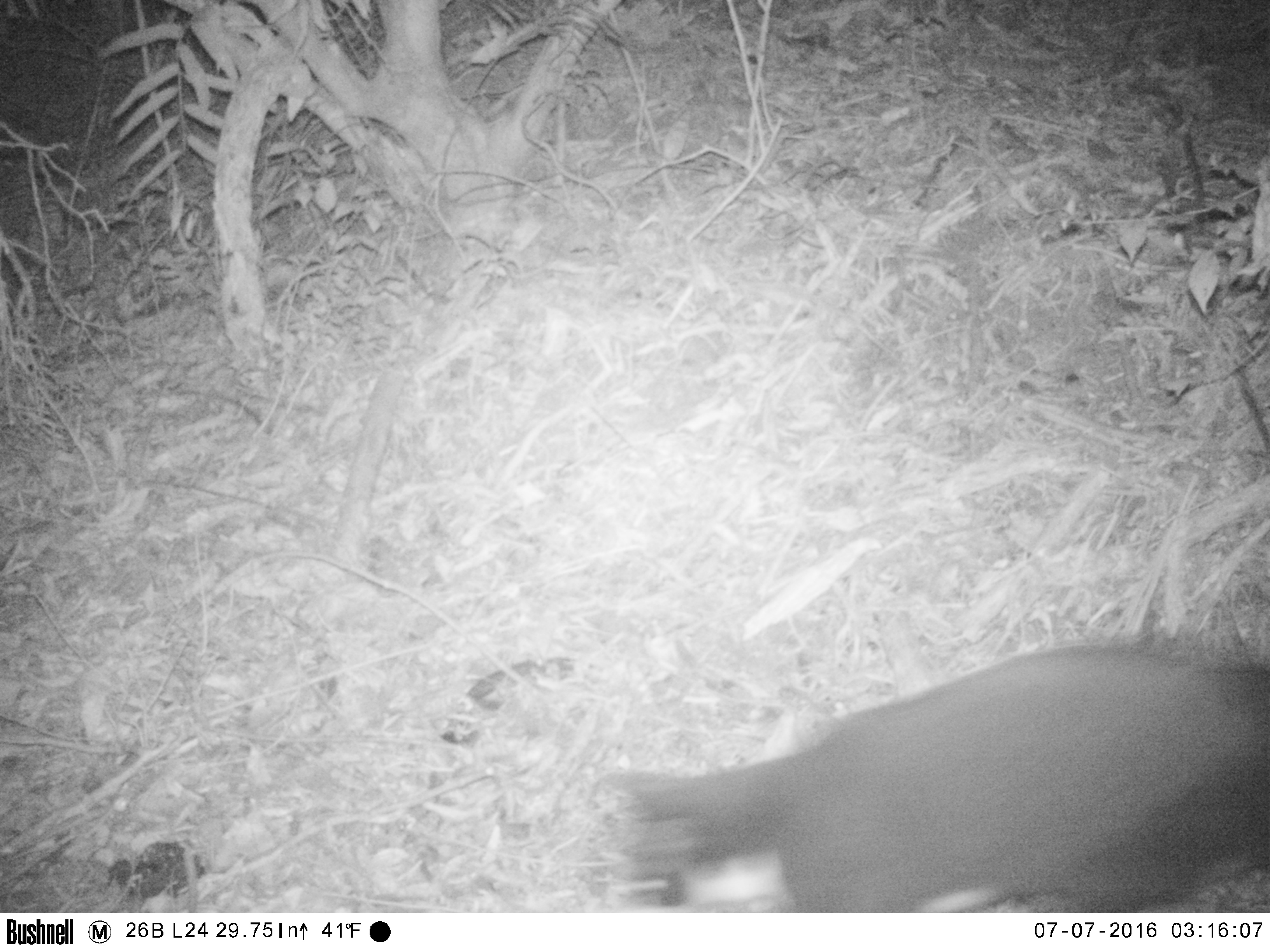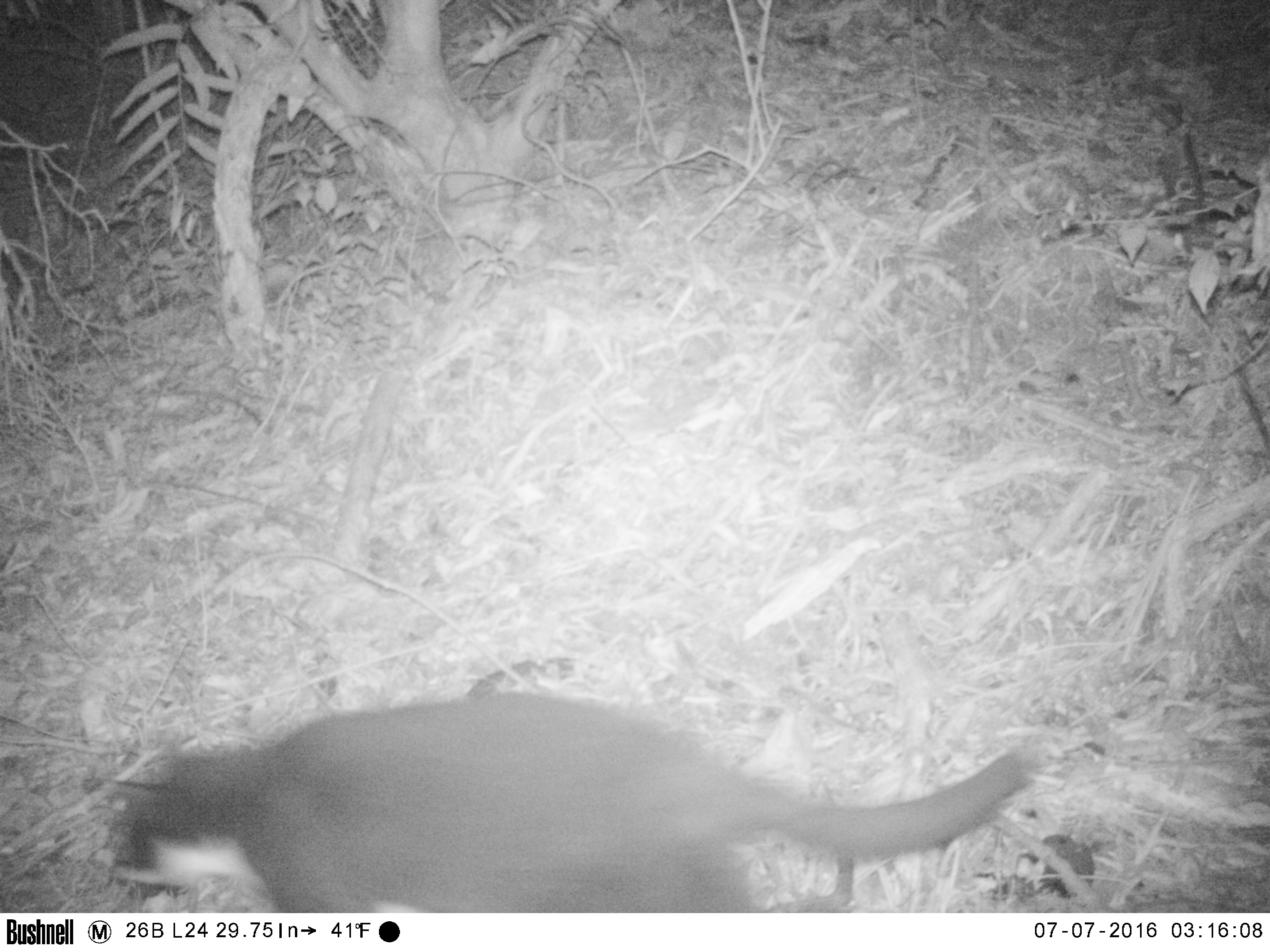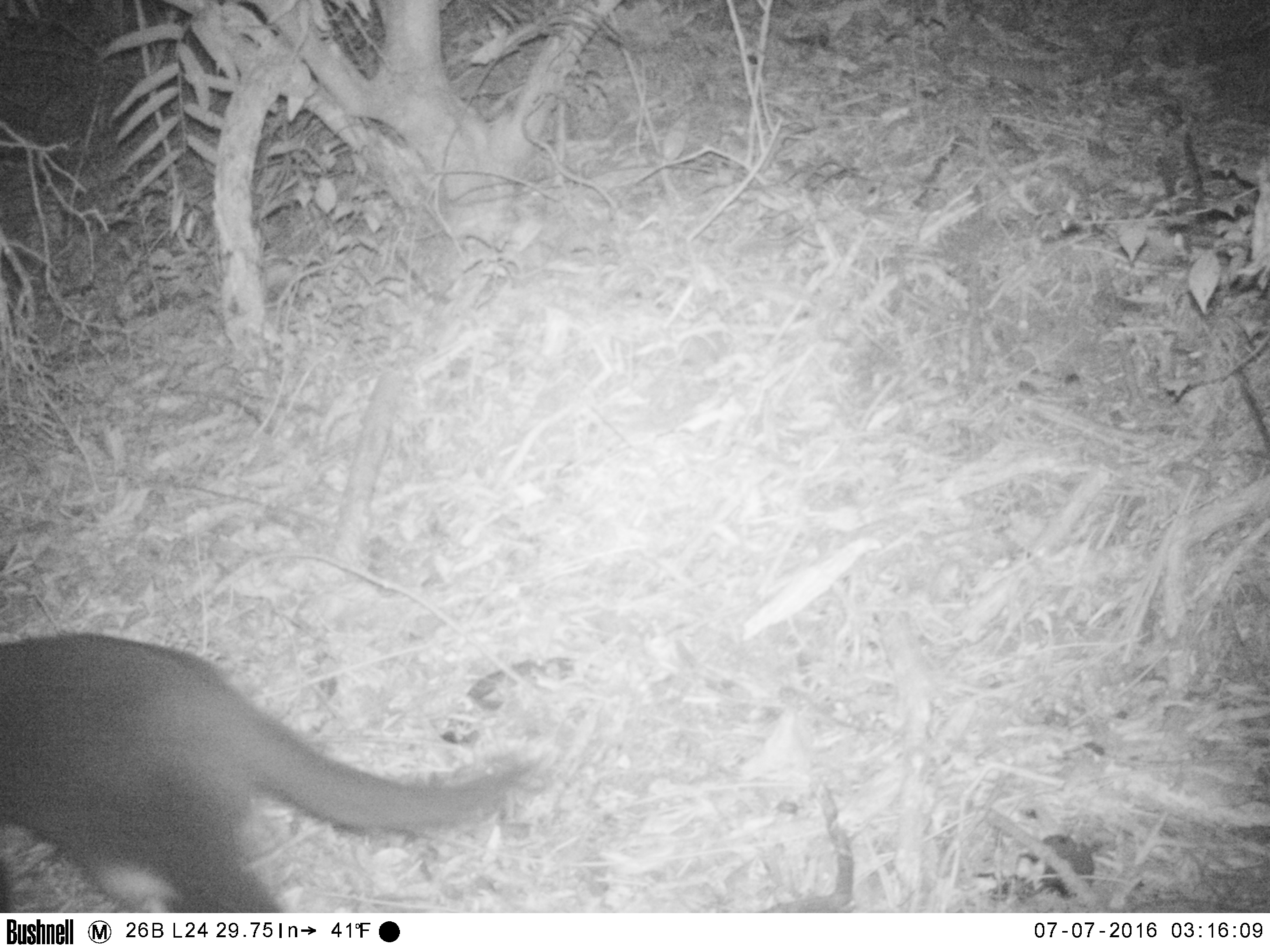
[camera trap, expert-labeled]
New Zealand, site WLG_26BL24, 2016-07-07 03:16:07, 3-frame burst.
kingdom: Animalia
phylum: Chordata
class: Mammalia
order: Carnivora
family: Felidae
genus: Felis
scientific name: Felis catus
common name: domestic cat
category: cat